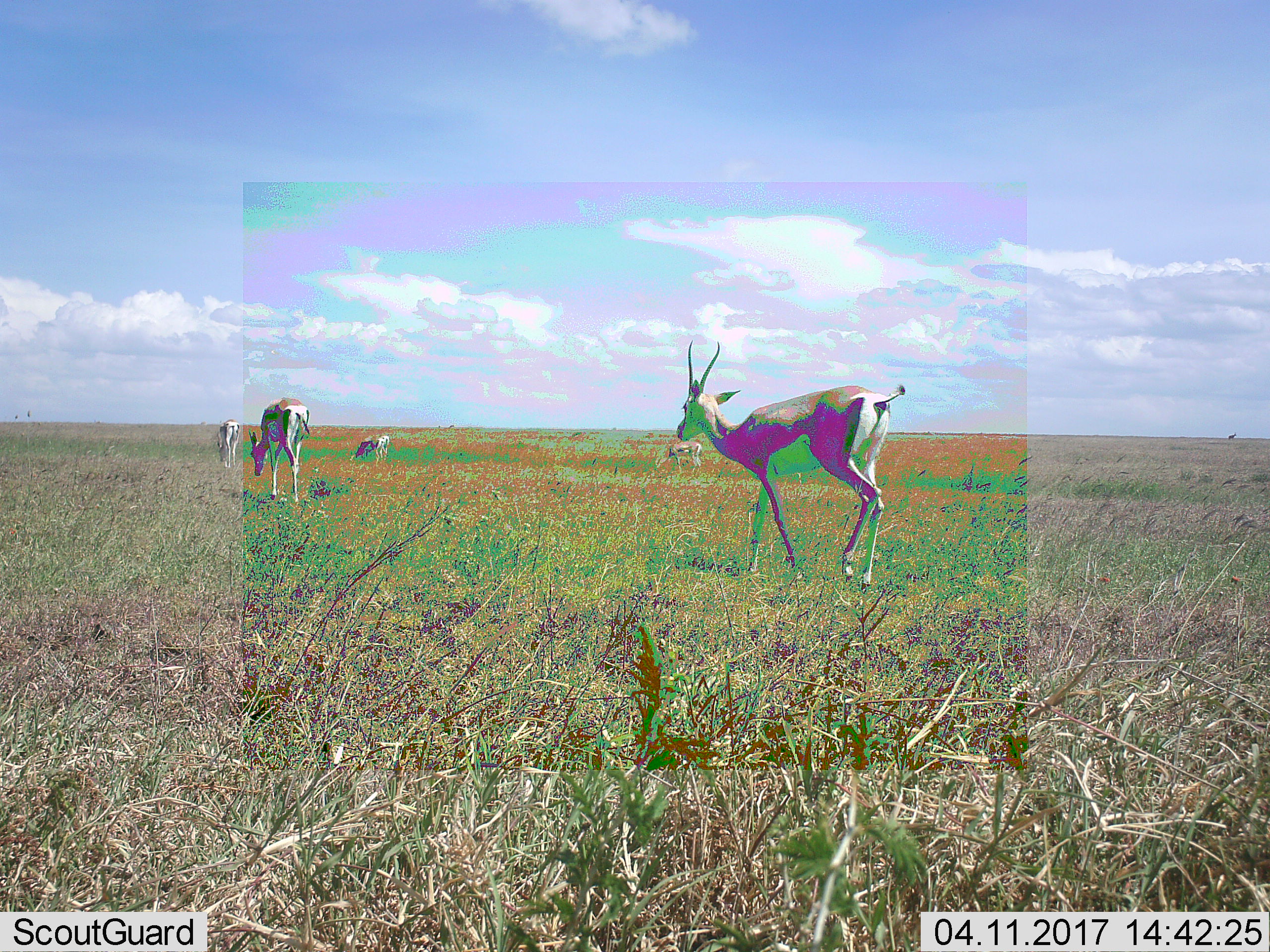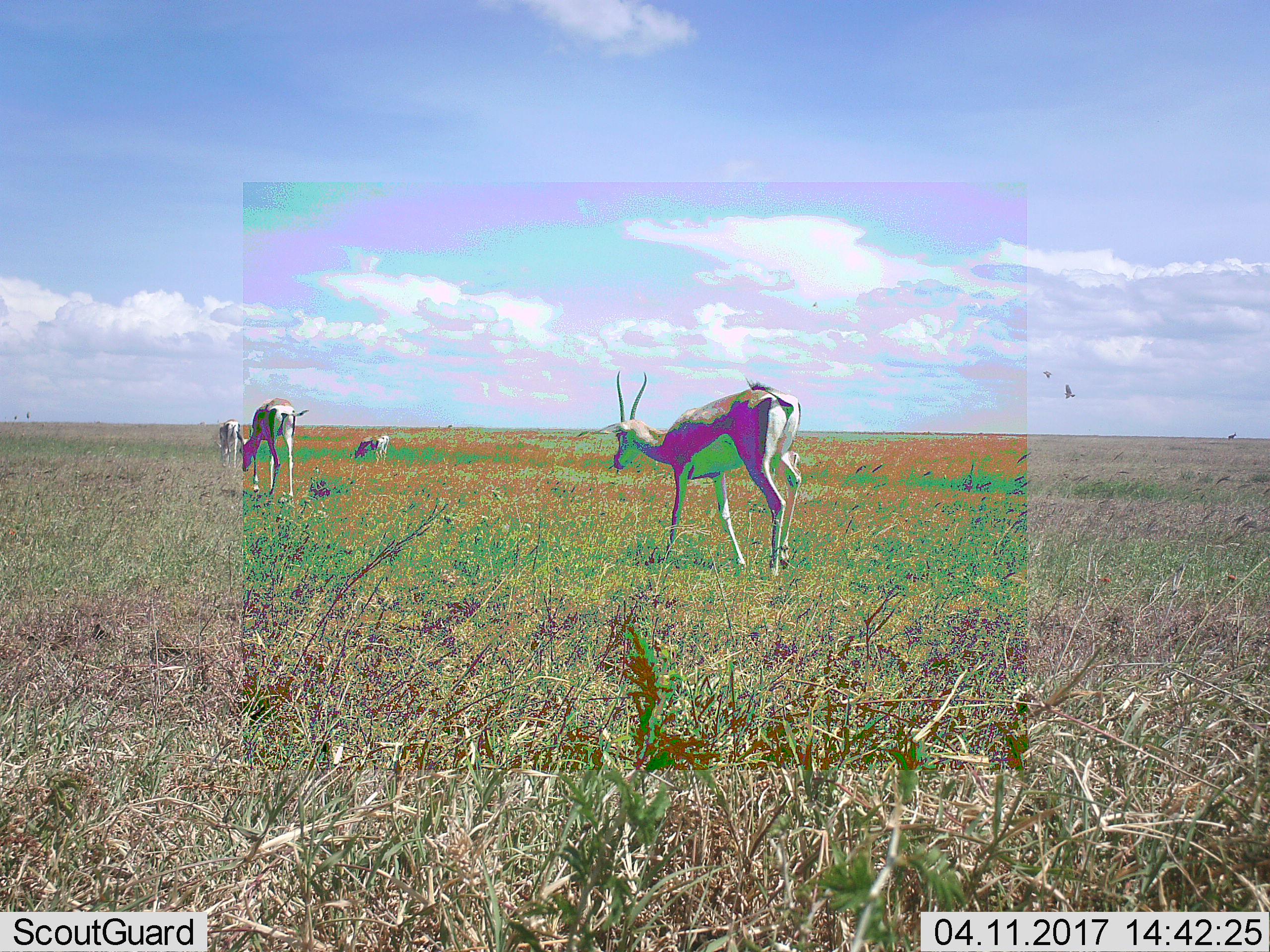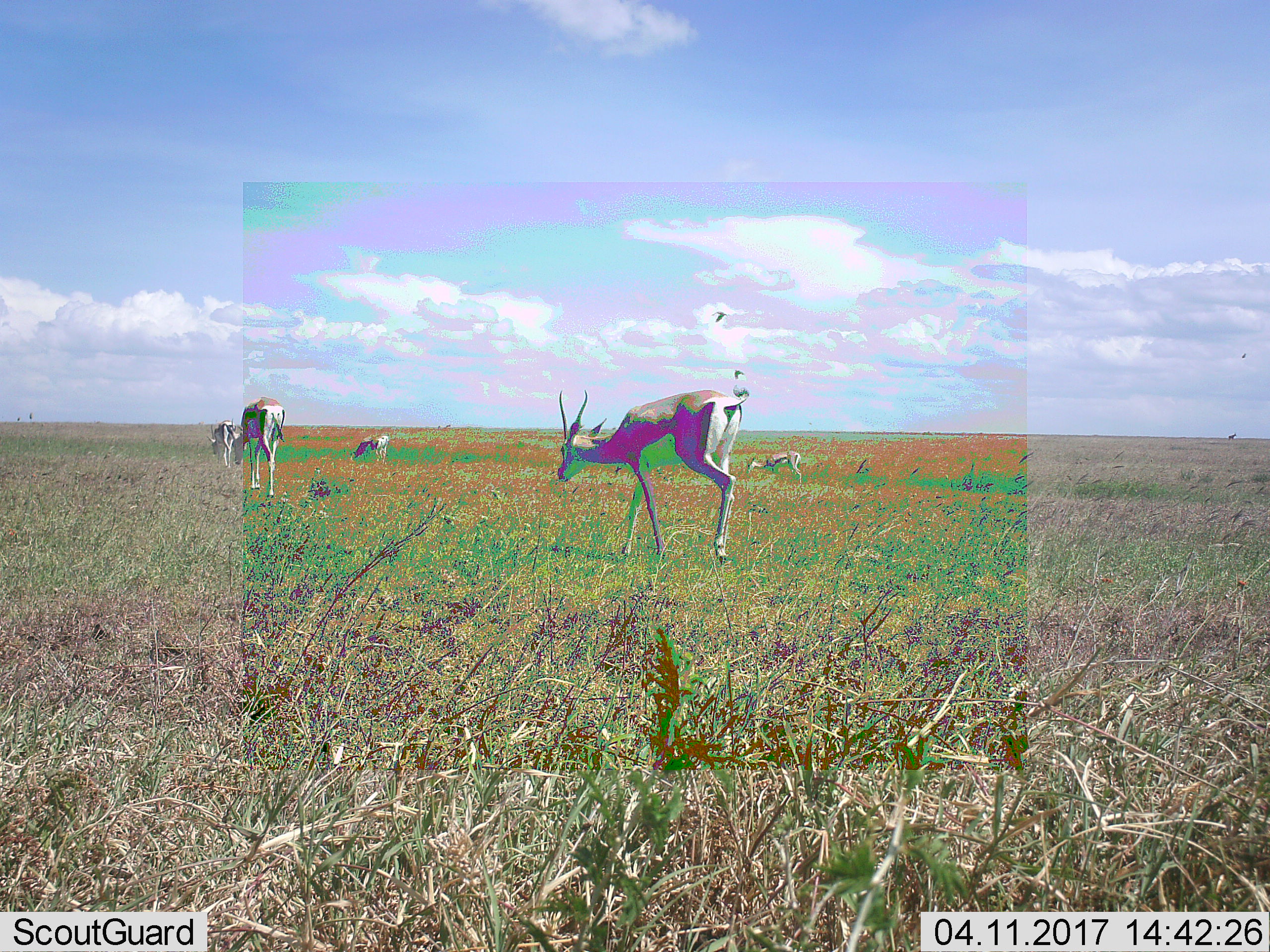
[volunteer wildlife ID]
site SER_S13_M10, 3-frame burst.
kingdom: Animalia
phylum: Chordata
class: Mammalia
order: Artiodactyla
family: Bovidae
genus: Eudorcas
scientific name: Eudorcas thomsonii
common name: thomson's gazelle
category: gazellethomsons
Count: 5.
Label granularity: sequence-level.